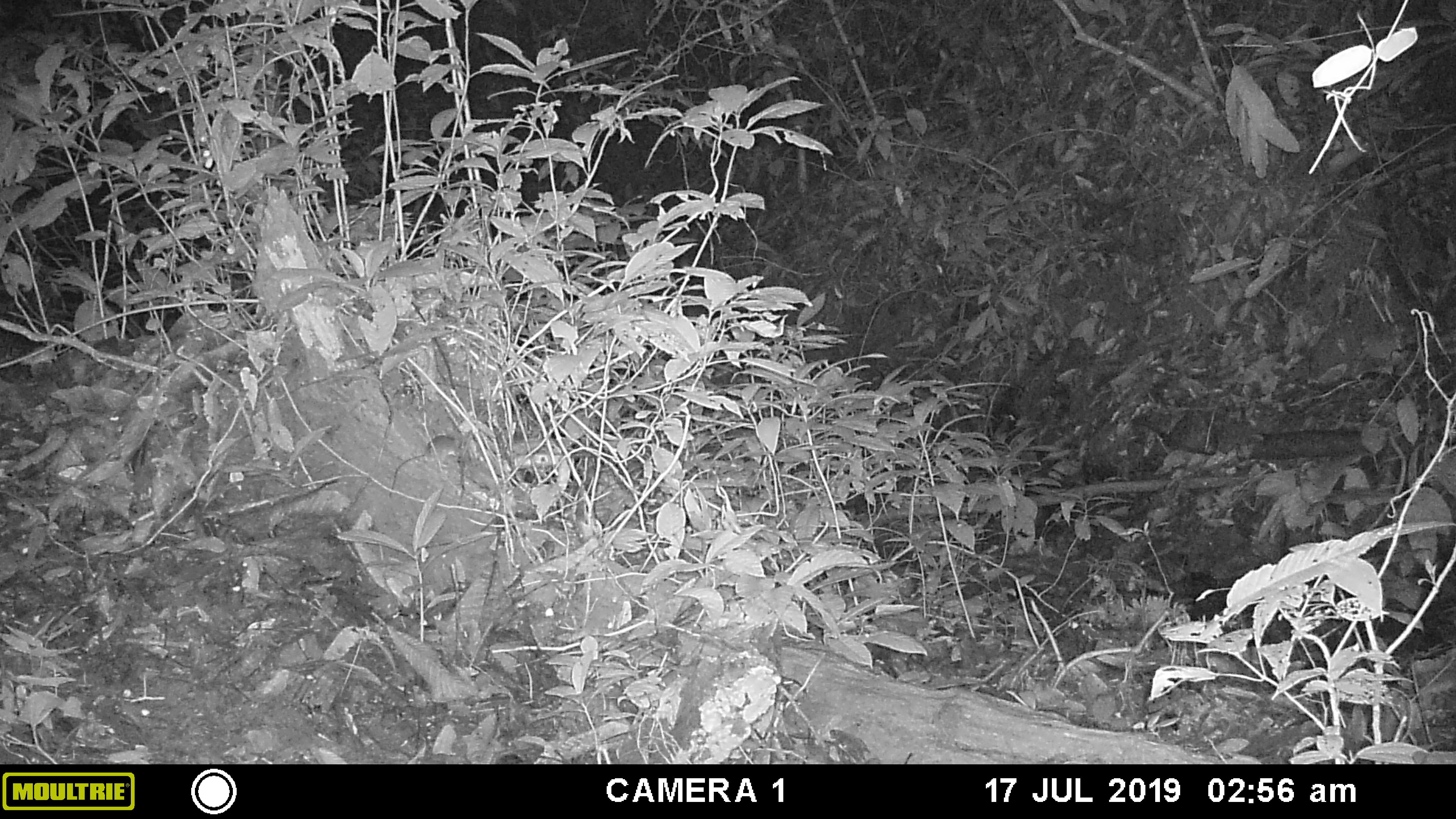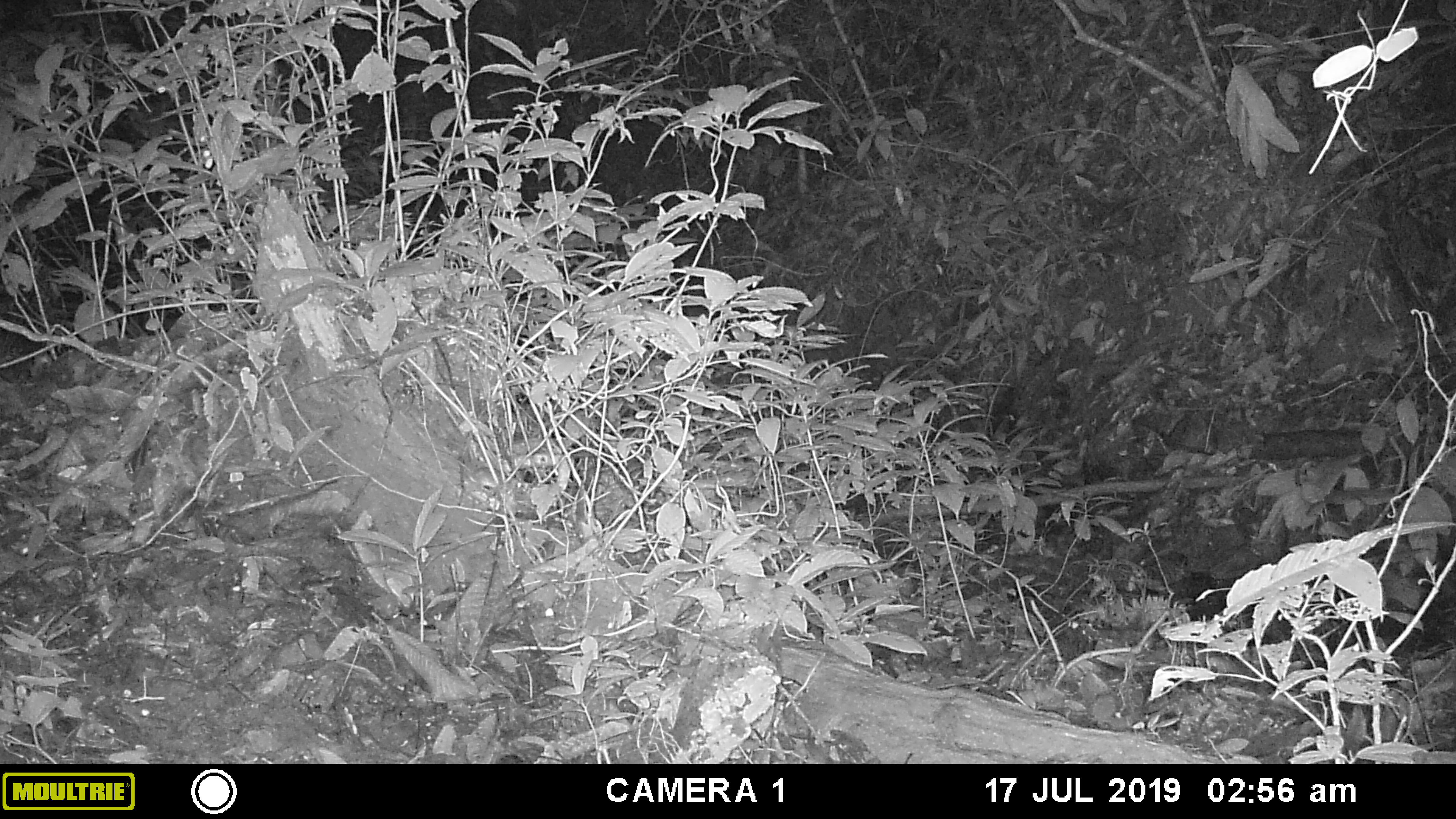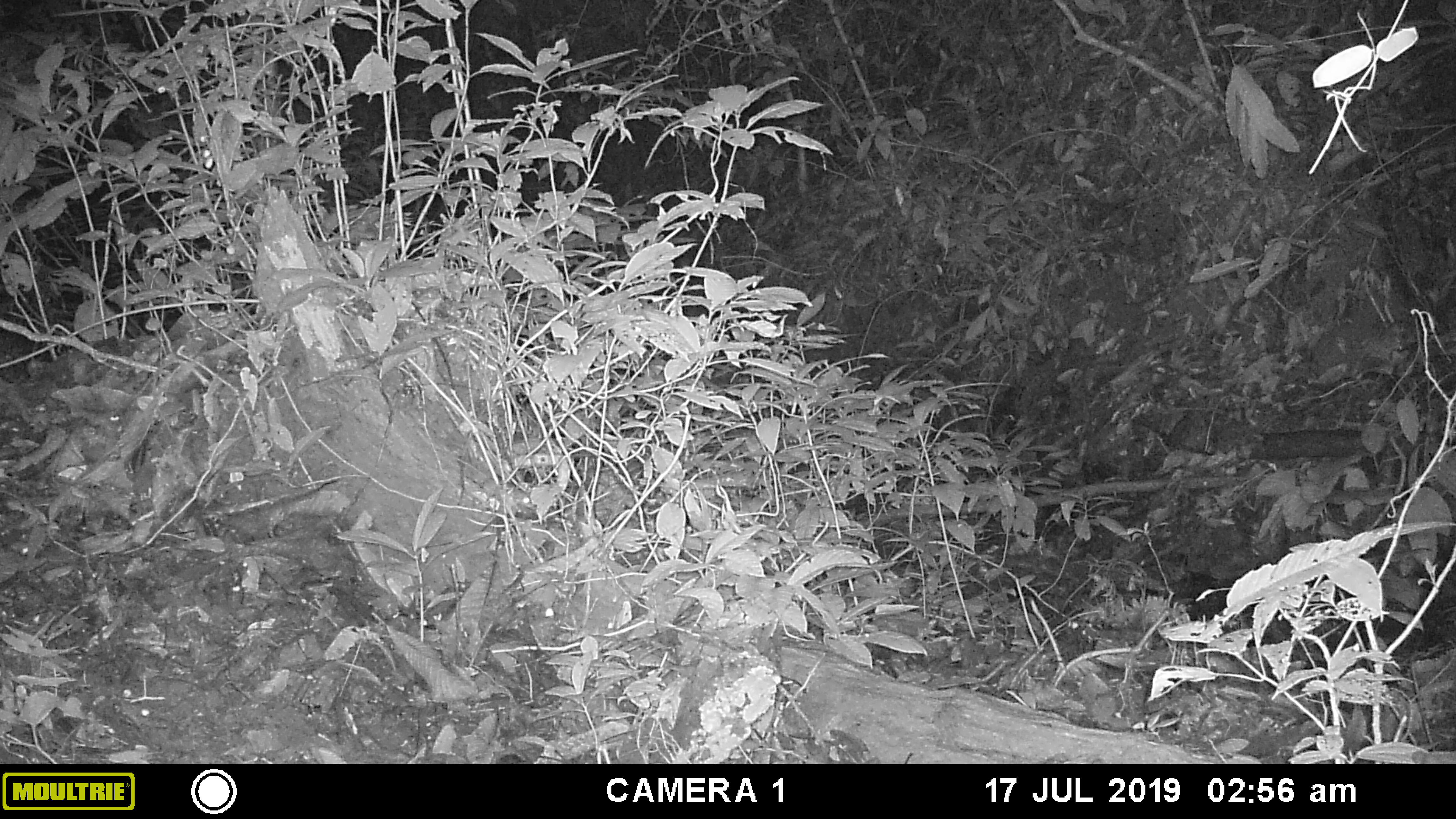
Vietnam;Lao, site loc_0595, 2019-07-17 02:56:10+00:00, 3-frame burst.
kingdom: Animalia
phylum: Chordata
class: Mammalia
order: Rodentia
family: Muridae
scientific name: Muridae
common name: old-world mice and rats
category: unidentified murid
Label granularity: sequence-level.